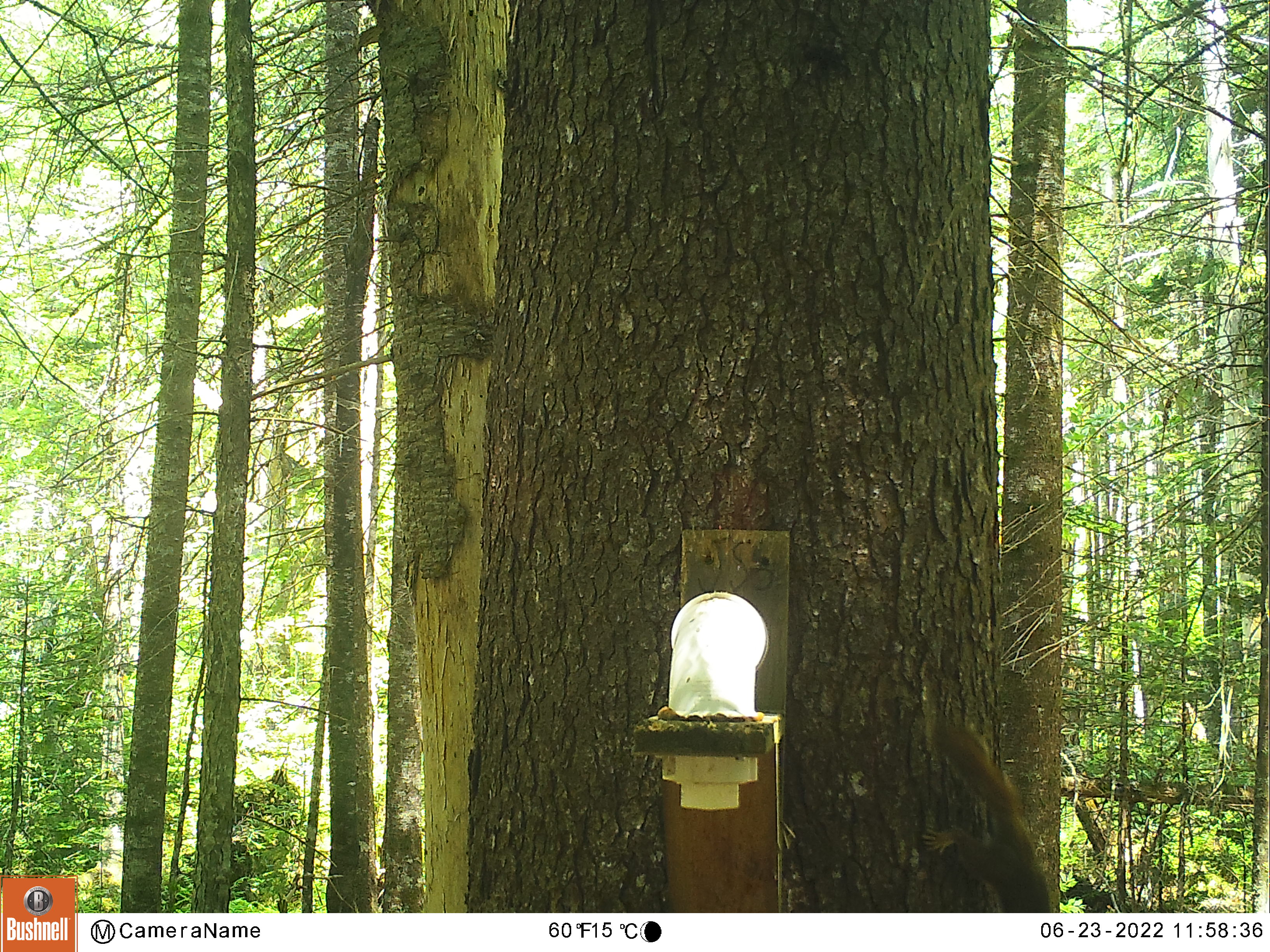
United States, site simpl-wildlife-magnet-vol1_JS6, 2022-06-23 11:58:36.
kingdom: Animalia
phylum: Chordata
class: Mammalia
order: Rodentia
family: Sciuridae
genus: Tamiasciurus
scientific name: Tamiasciurus hudsonicus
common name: red squirrel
Red squirrel (Tamiasciurus hudsonicus).